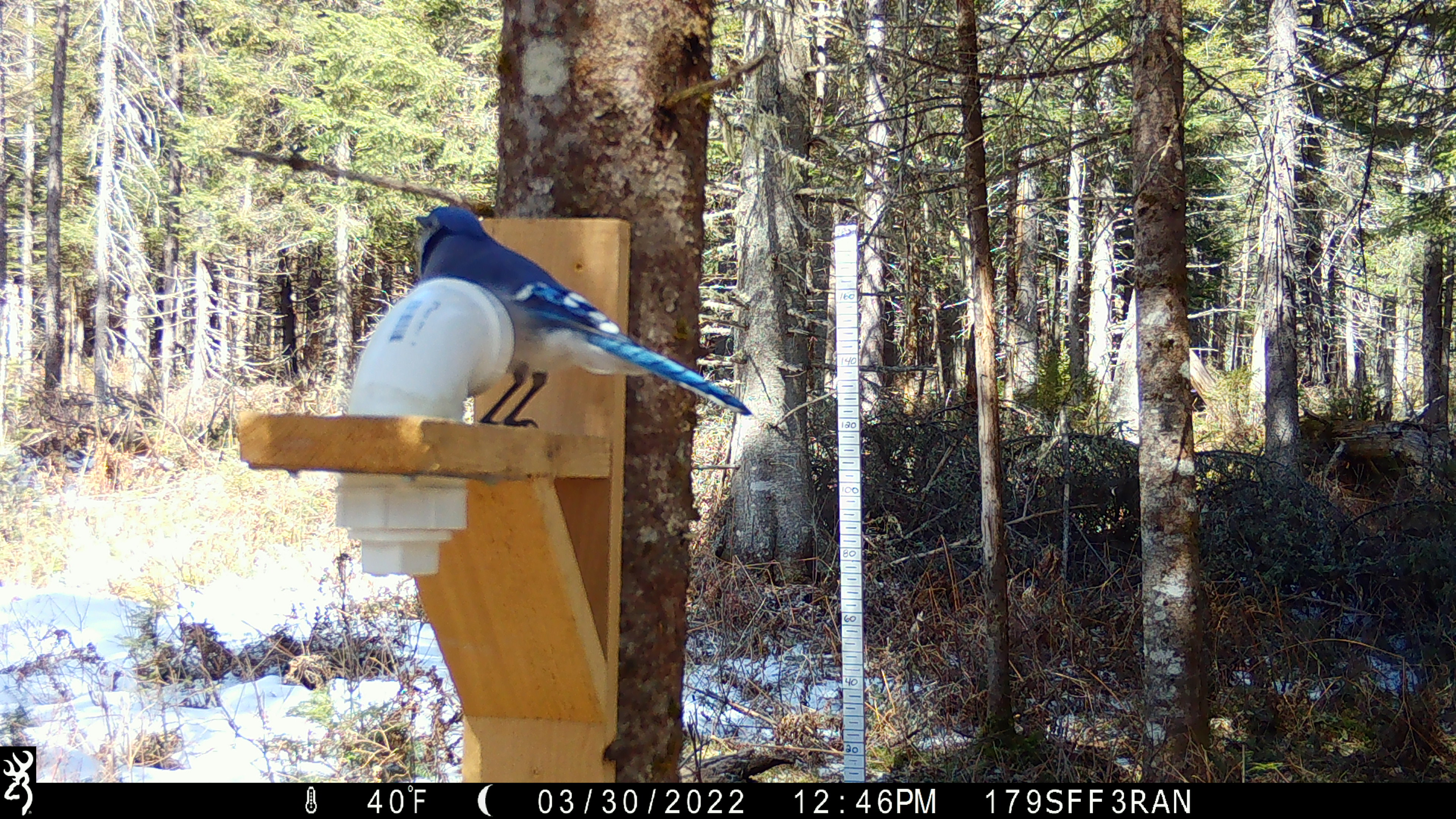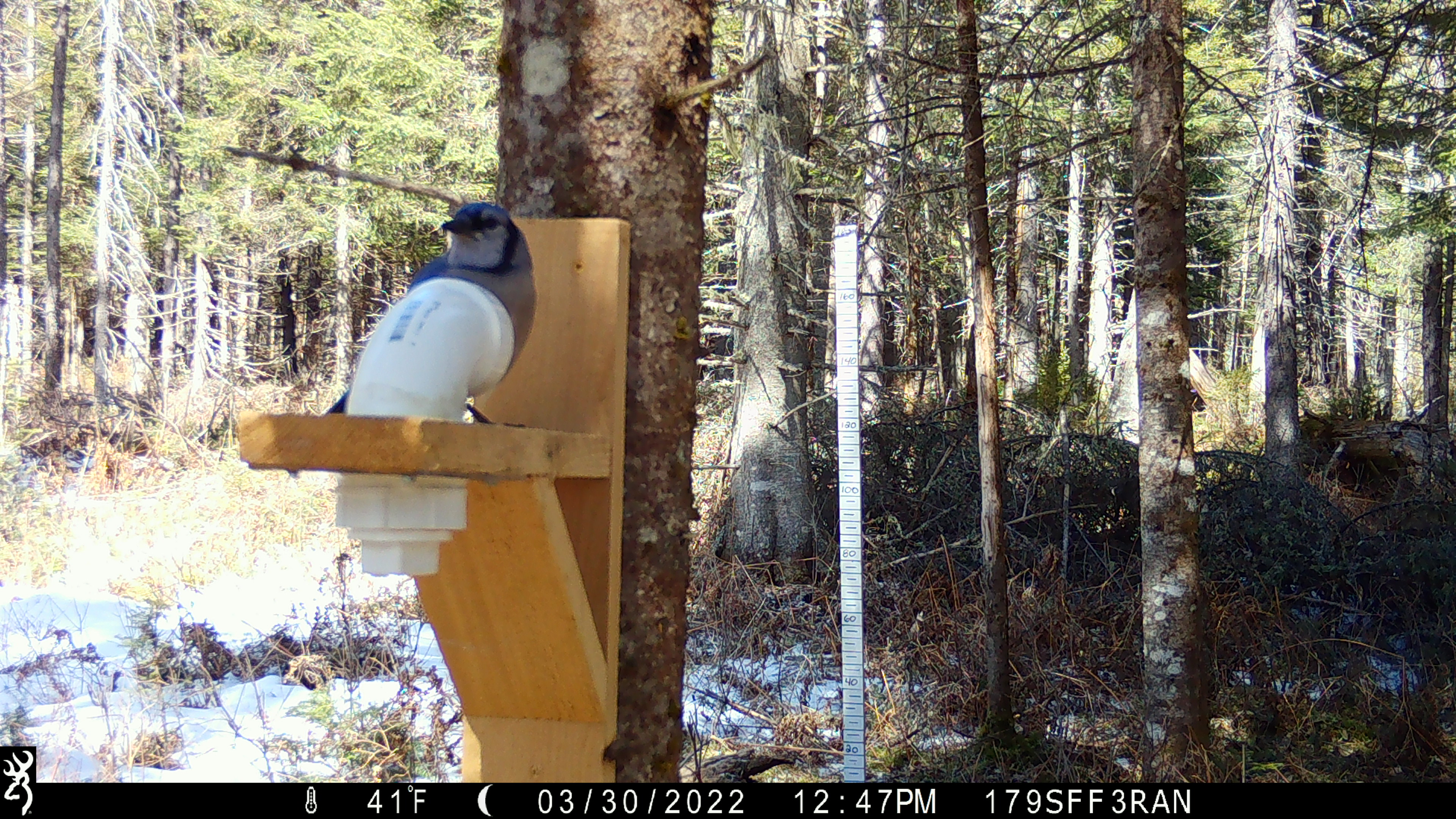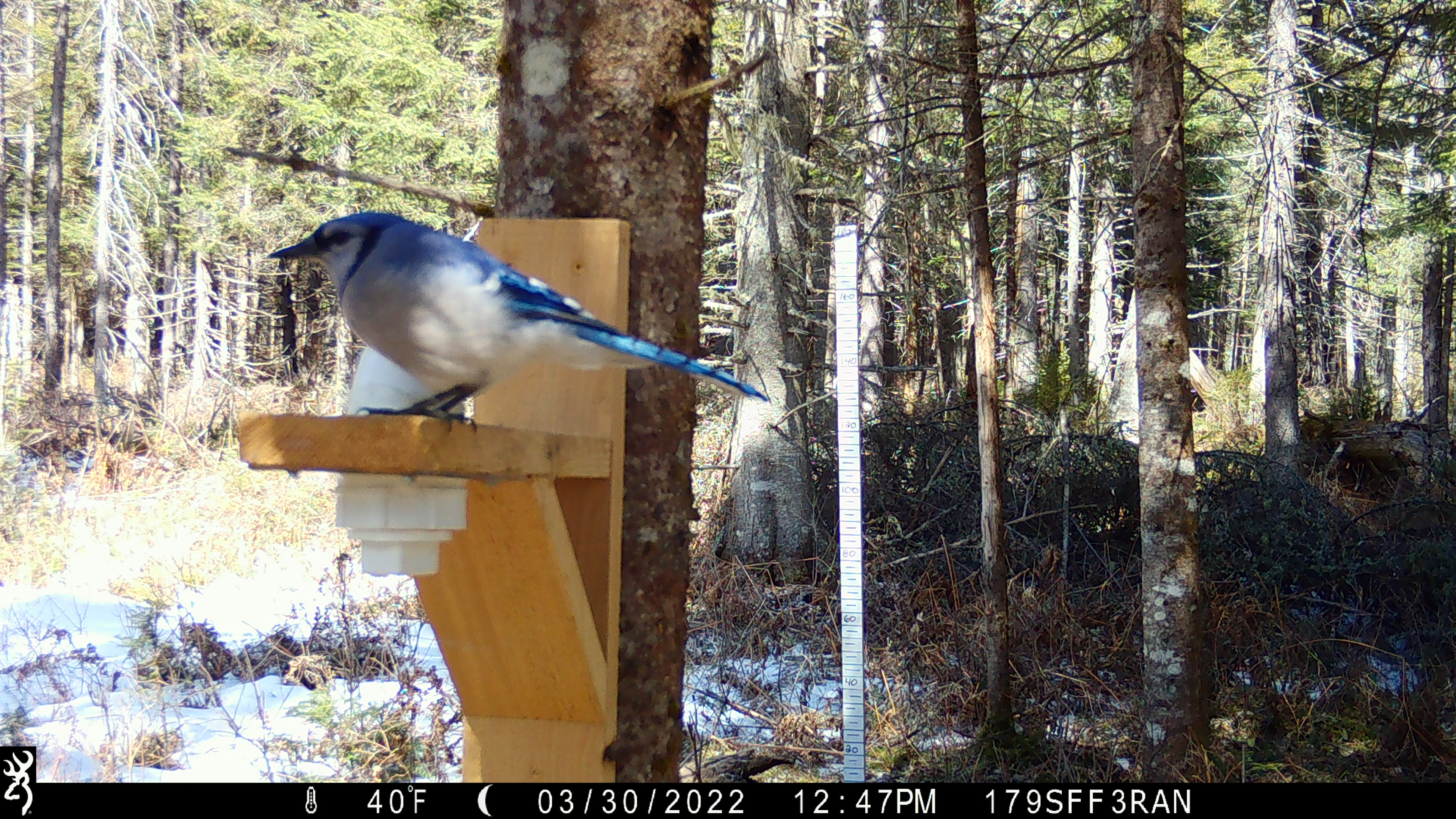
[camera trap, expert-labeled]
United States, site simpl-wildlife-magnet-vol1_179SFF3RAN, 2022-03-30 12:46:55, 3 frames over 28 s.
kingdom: Animalia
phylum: Chordata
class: Aves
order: Passeriformes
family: Corvidae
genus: Cyanocitta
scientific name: Cyanocitta cristata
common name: blue jay